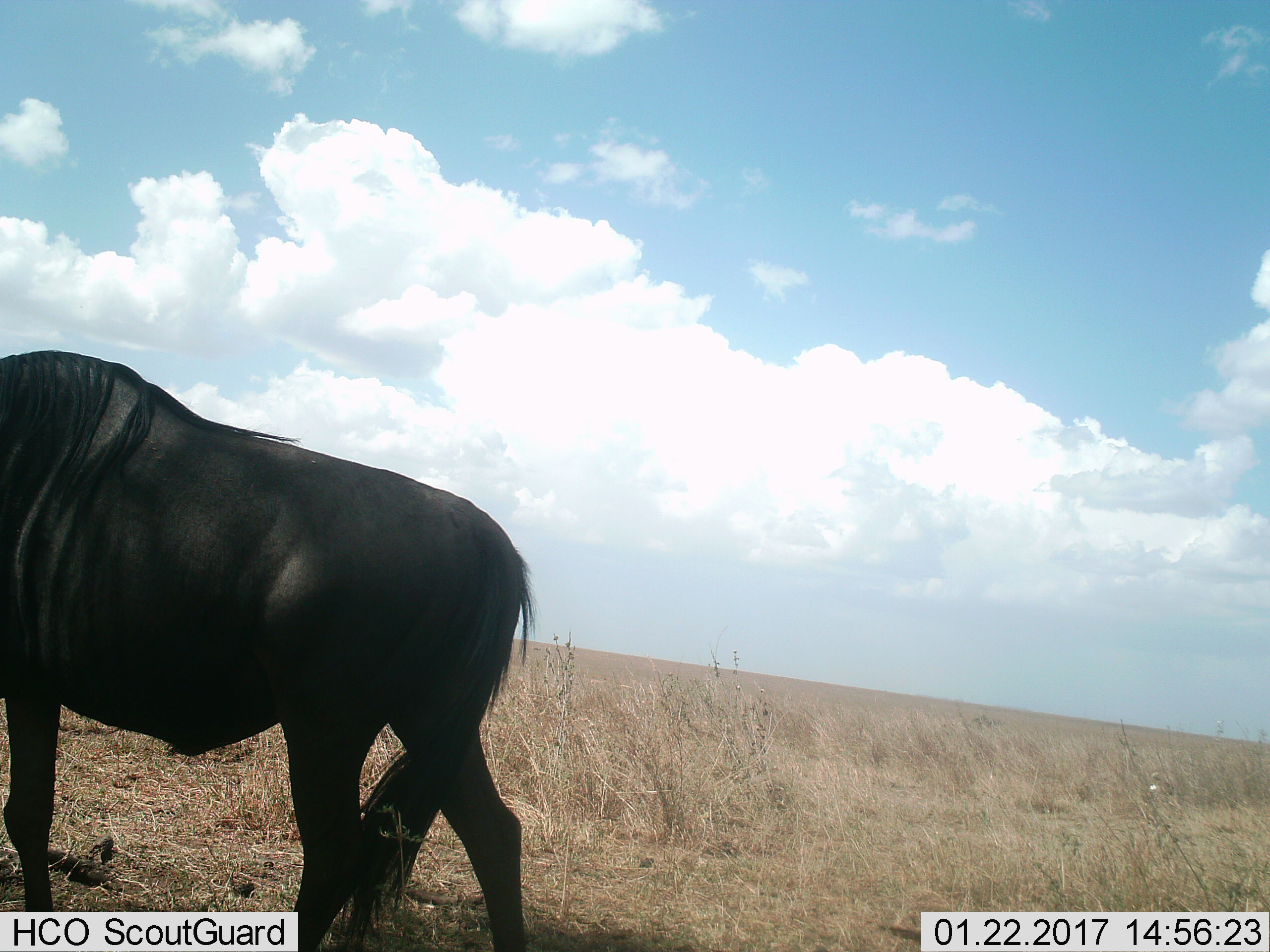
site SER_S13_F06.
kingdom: Animalia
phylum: Chordata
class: Mammalia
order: Artiodactyla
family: Bovidae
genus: Connochaetes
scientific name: Connochaetes taurinus taurinus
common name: blue wildebeest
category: wildebeestblue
Wildebeestblue (blue wildebeest) (Connochaetes taurinus taurinus), count 1. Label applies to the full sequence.